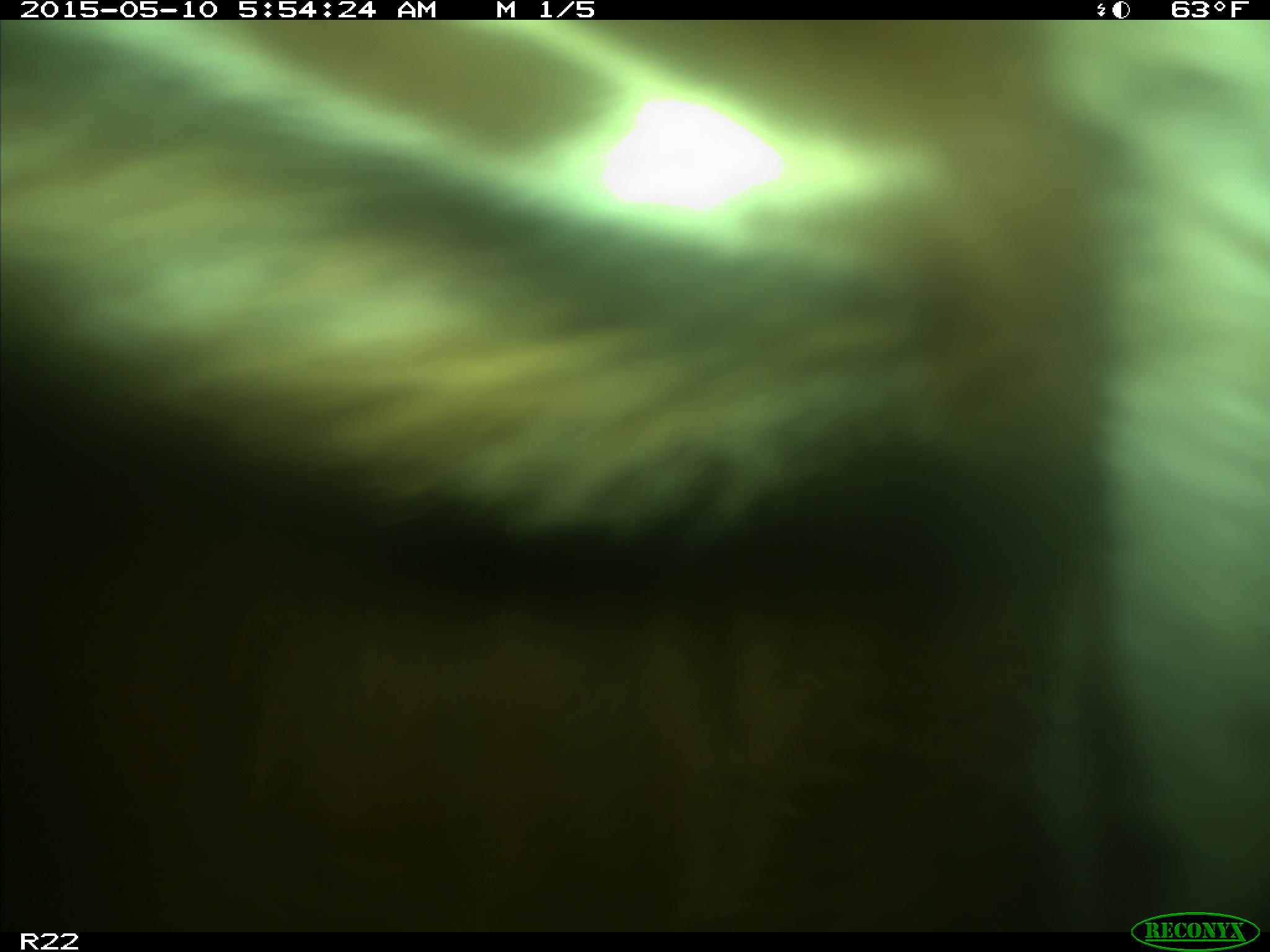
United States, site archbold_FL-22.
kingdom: Animalia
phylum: Chordata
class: Mammalia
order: Artiodactyla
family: Bovidae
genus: Bos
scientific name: Bos taurus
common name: domestic cow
Bos taurus (domestic cow).